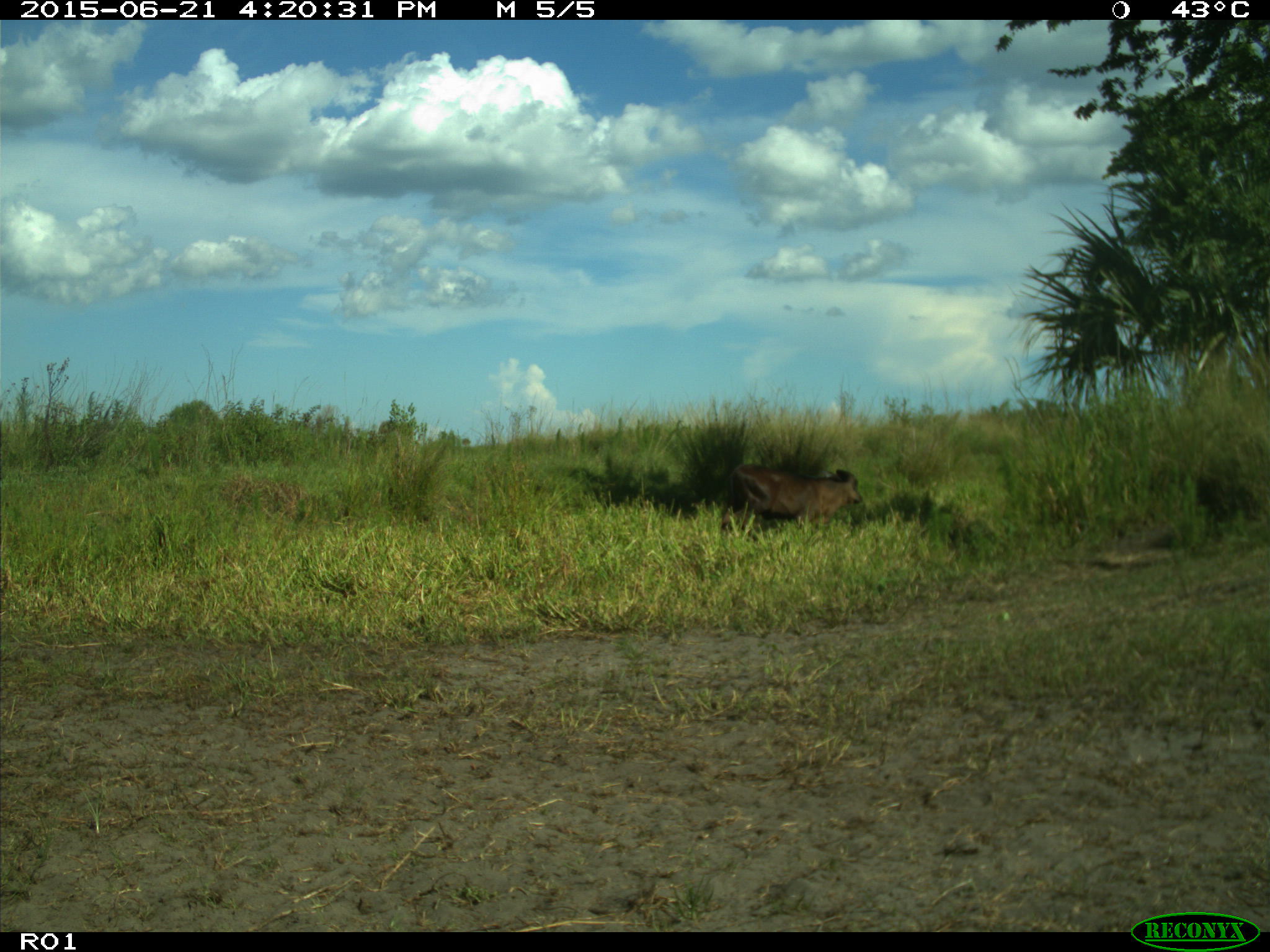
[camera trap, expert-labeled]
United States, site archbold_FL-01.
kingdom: Animalia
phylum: Chordata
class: Mammalia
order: Artiodactyla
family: Bovidae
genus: Bos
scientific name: Bos taurus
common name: domestic cow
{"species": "Bos taurus (domestic cow)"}